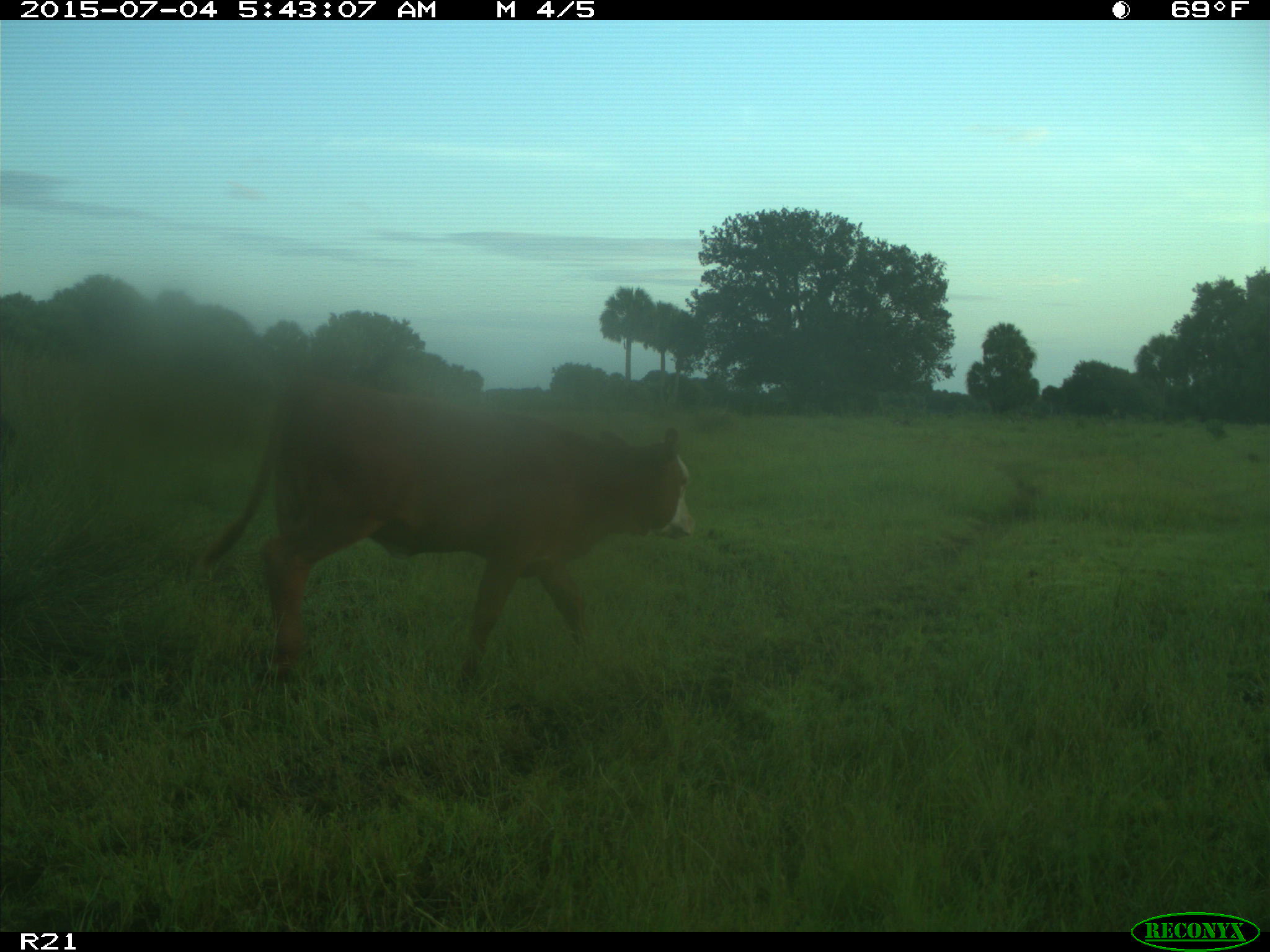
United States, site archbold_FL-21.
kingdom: Animalia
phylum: Chordata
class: Mammalia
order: Artiodactyla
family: Bovidae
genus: Bos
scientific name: Bos taurus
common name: domestic cow